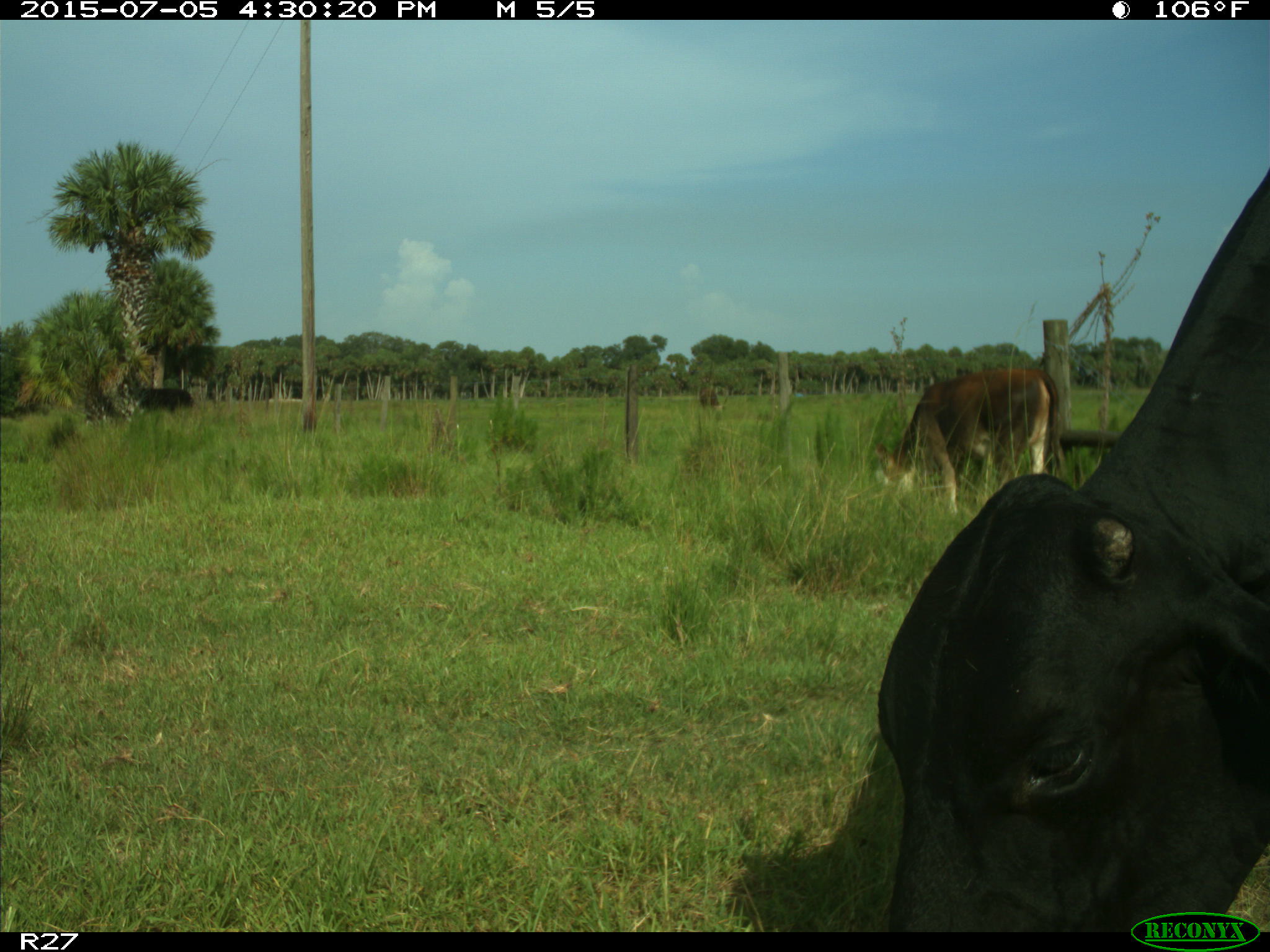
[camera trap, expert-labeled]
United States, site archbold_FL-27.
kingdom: Animalia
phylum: Chordata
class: Mammalia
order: Artiodactyla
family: Bovidae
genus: Bos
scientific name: Bos taurus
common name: domestic cow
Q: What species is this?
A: Bos taurus (domestic cow).